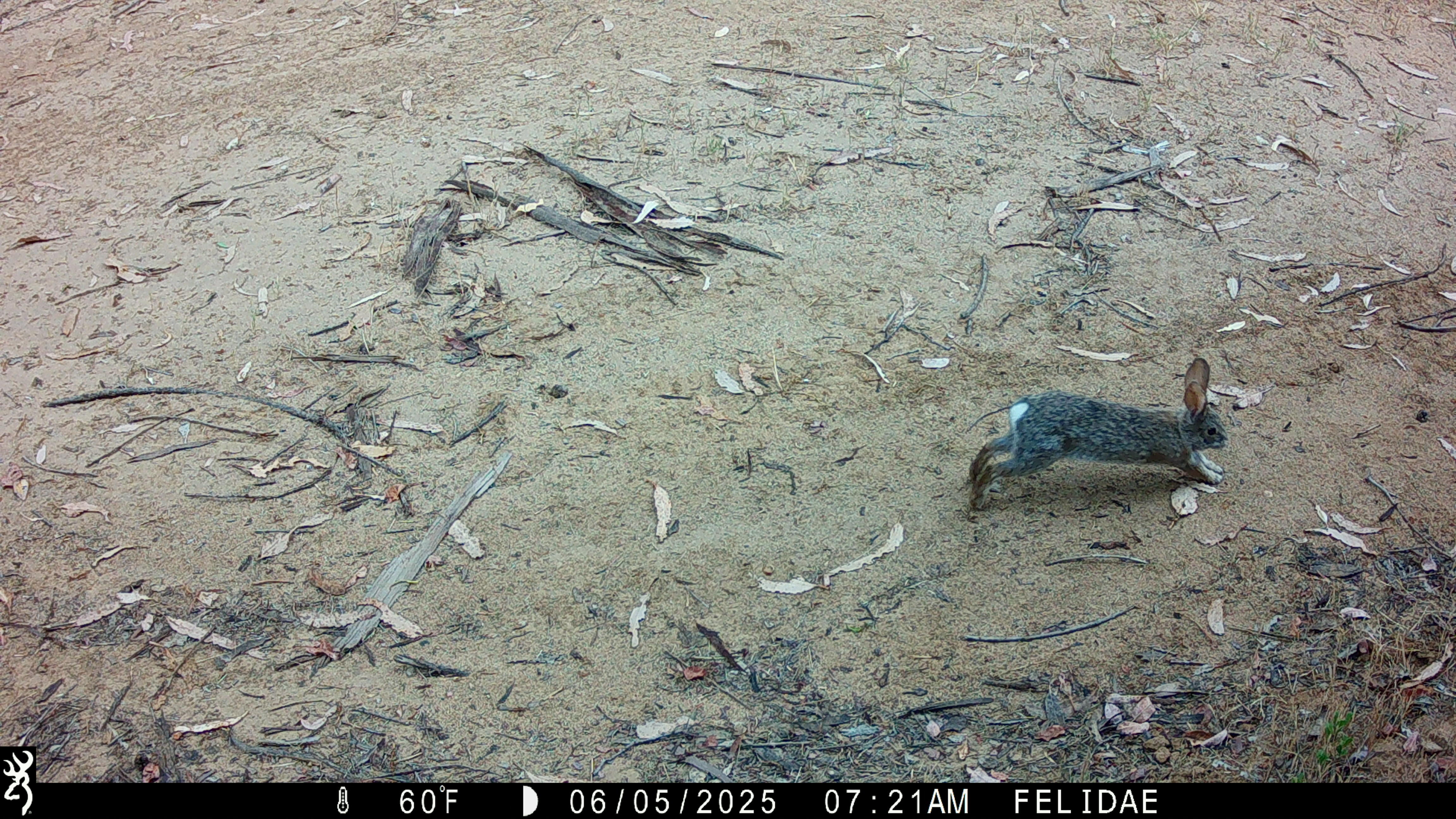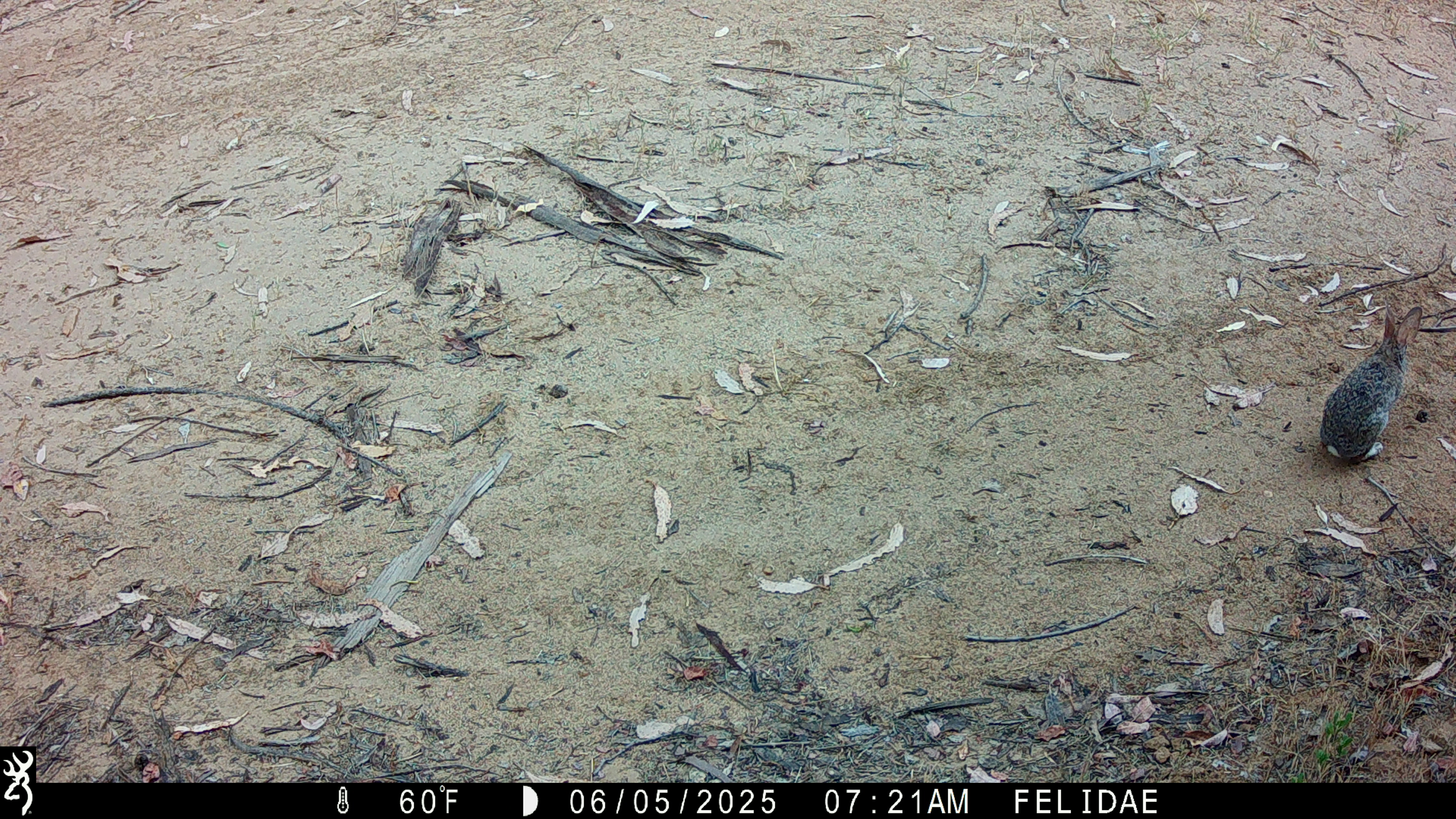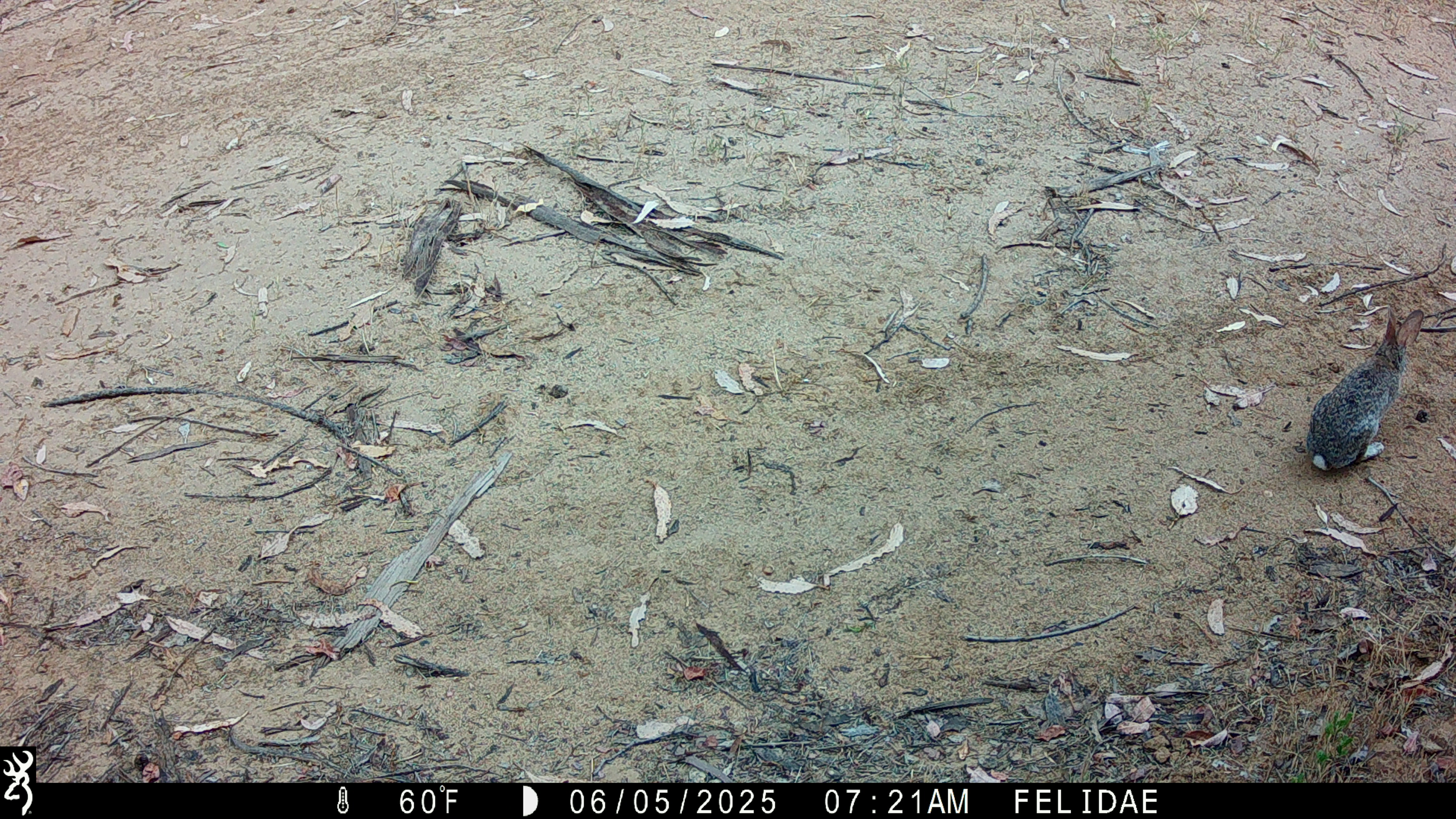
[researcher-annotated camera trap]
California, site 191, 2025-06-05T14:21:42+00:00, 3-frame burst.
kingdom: Animalia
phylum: Chordata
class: Mammalia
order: Lagomorpha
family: Leporidae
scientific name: Leporidae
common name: rabbit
Rabbit (Leporidae).